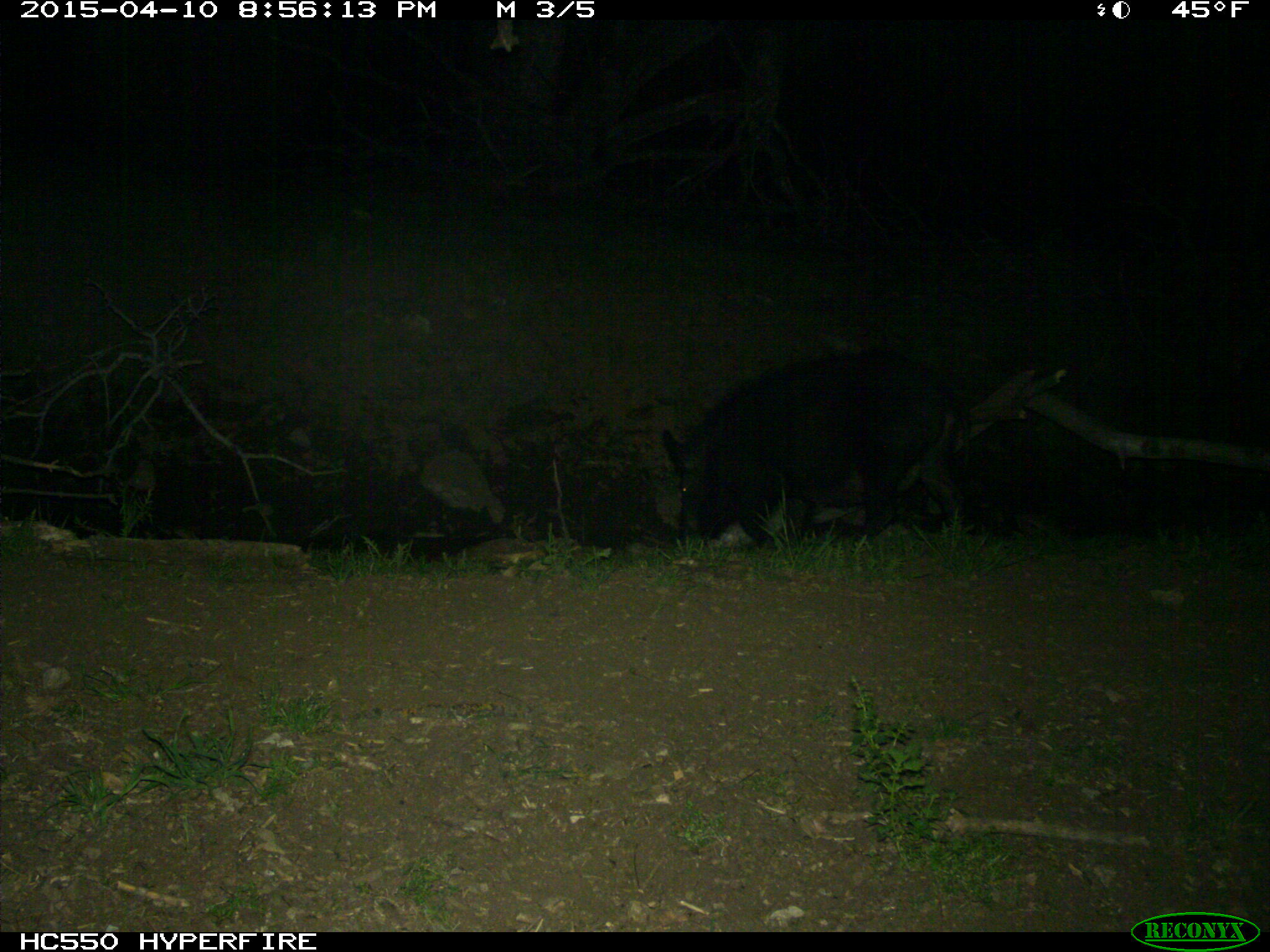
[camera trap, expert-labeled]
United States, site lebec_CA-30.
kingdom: Animalia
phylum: Chordata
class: Mammalia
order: Artiodactyla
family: Suidae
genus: Sus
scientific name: Sus scrofa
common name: wild boar